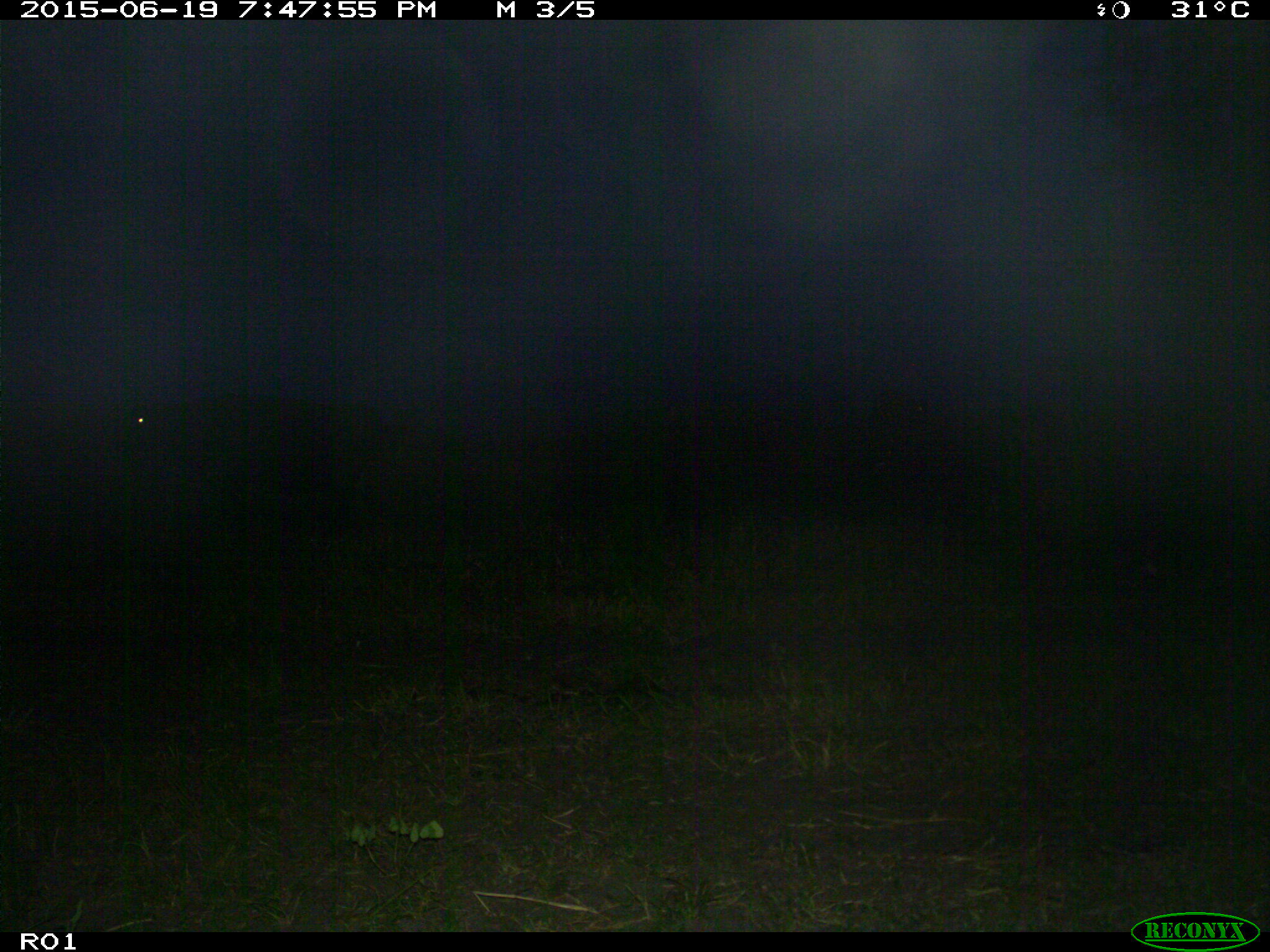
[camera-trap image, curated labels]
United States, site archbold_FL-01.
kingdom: Animalia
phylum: Chordata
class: Mammalia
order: Artiodactyla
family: Bovidae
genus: Bos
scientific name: Bos taurus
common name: domestic cow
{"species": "Bos taurus (domestic cow)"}